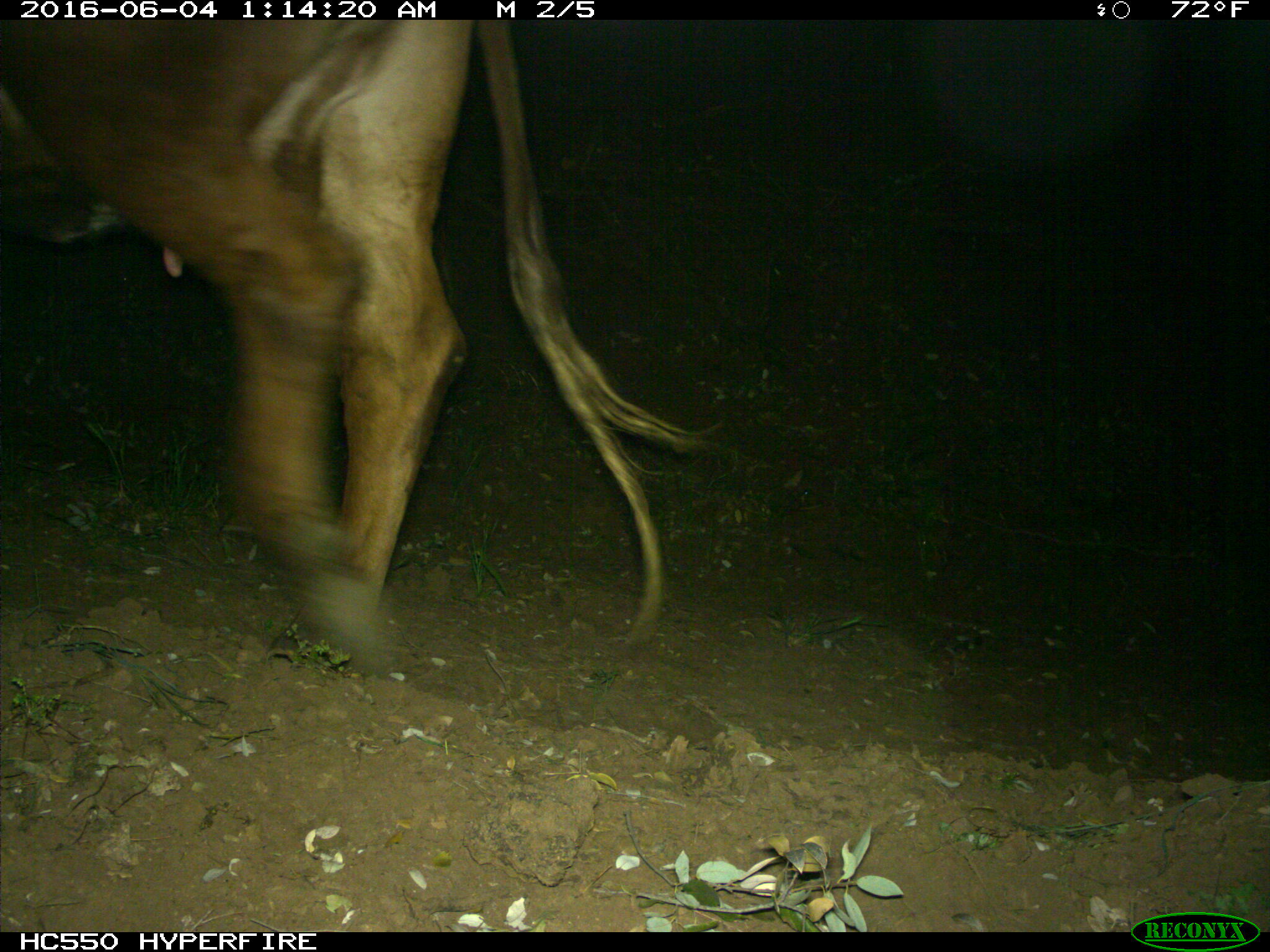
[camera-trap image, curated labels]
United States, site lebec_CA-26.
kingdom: Animalia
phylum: Chordata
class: Mammalia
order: Artiodactyla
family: Bovidae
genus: Bos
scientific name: Bos taurus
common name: domestic cow